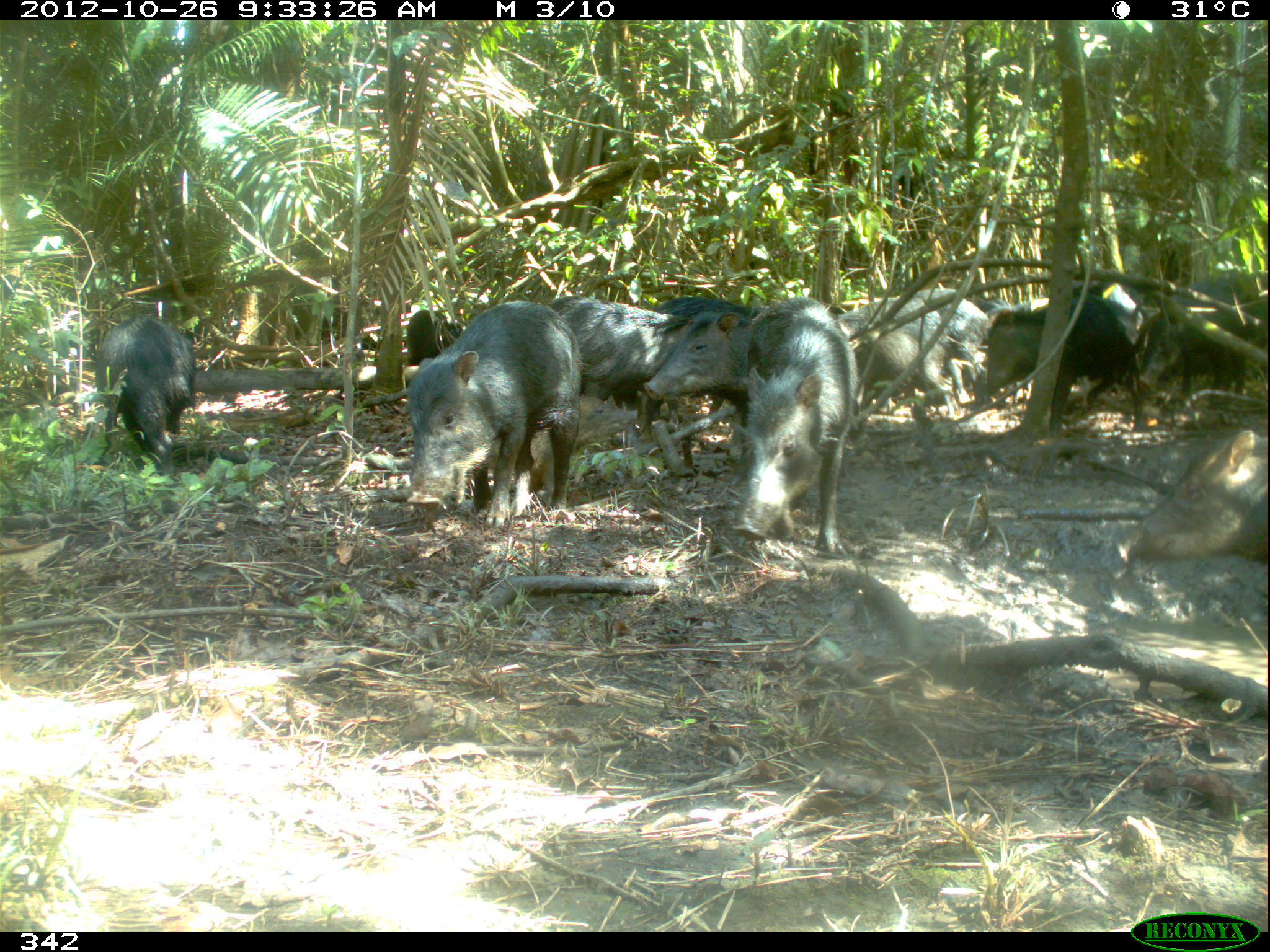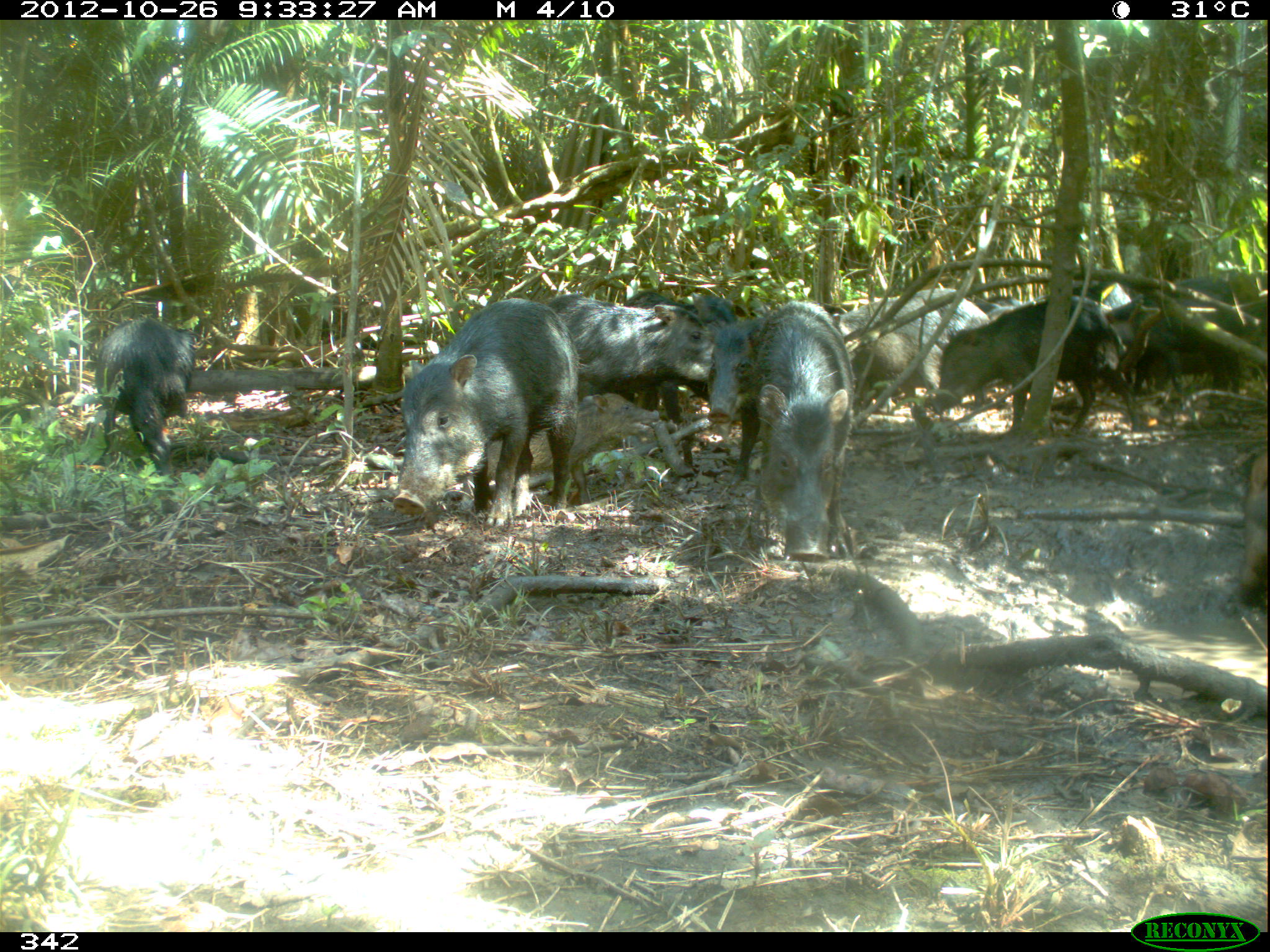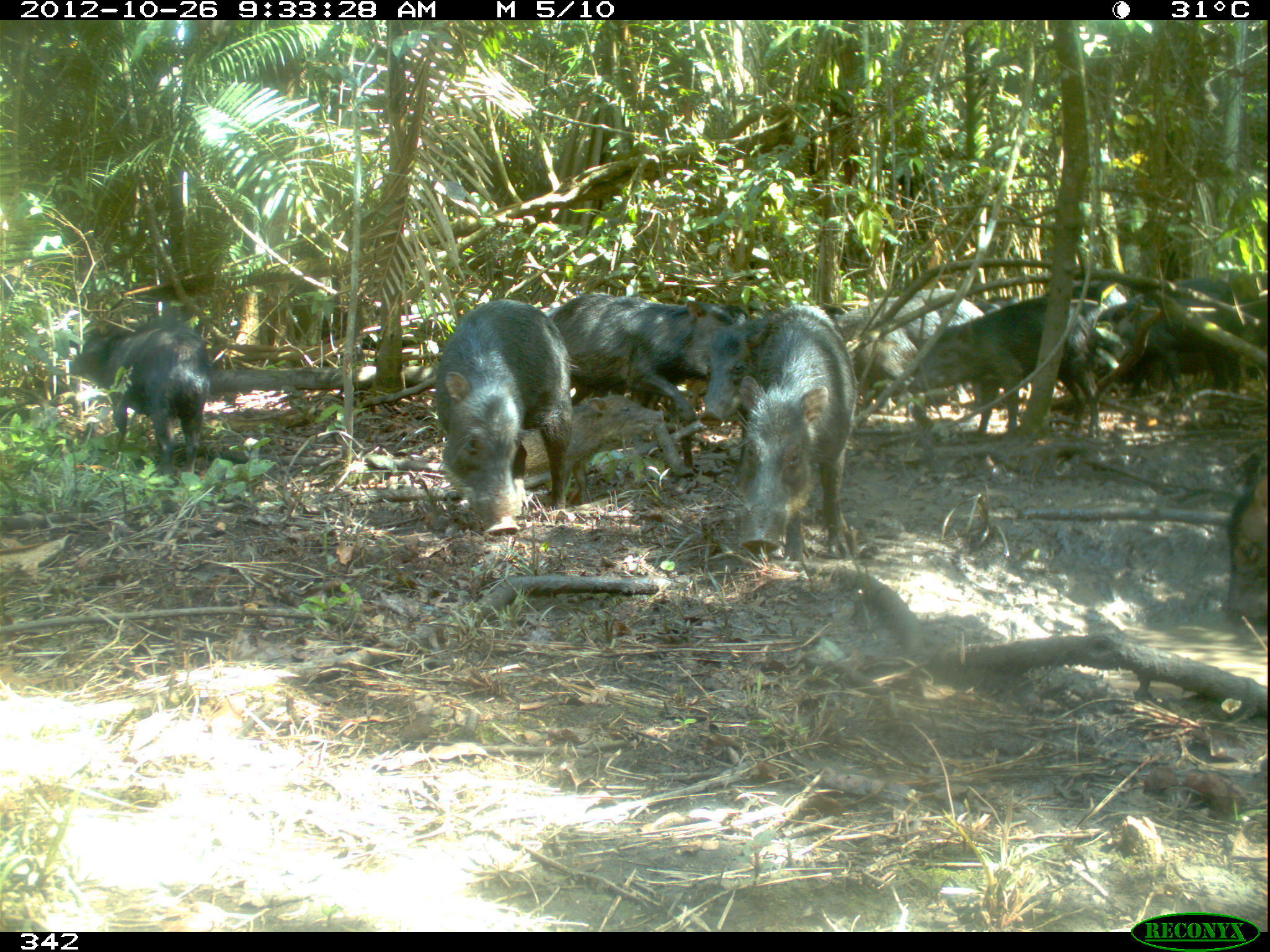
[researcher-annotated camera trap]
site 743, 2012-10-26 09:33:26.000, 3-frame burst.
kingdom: Animalia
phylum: Chordata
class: Mammalia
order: Artiodactyla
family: Tayassuidae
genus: Tayassu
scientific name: Tayassu pecari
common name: white-lipped peccary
Tayassu pecari (white-lipped peccary).